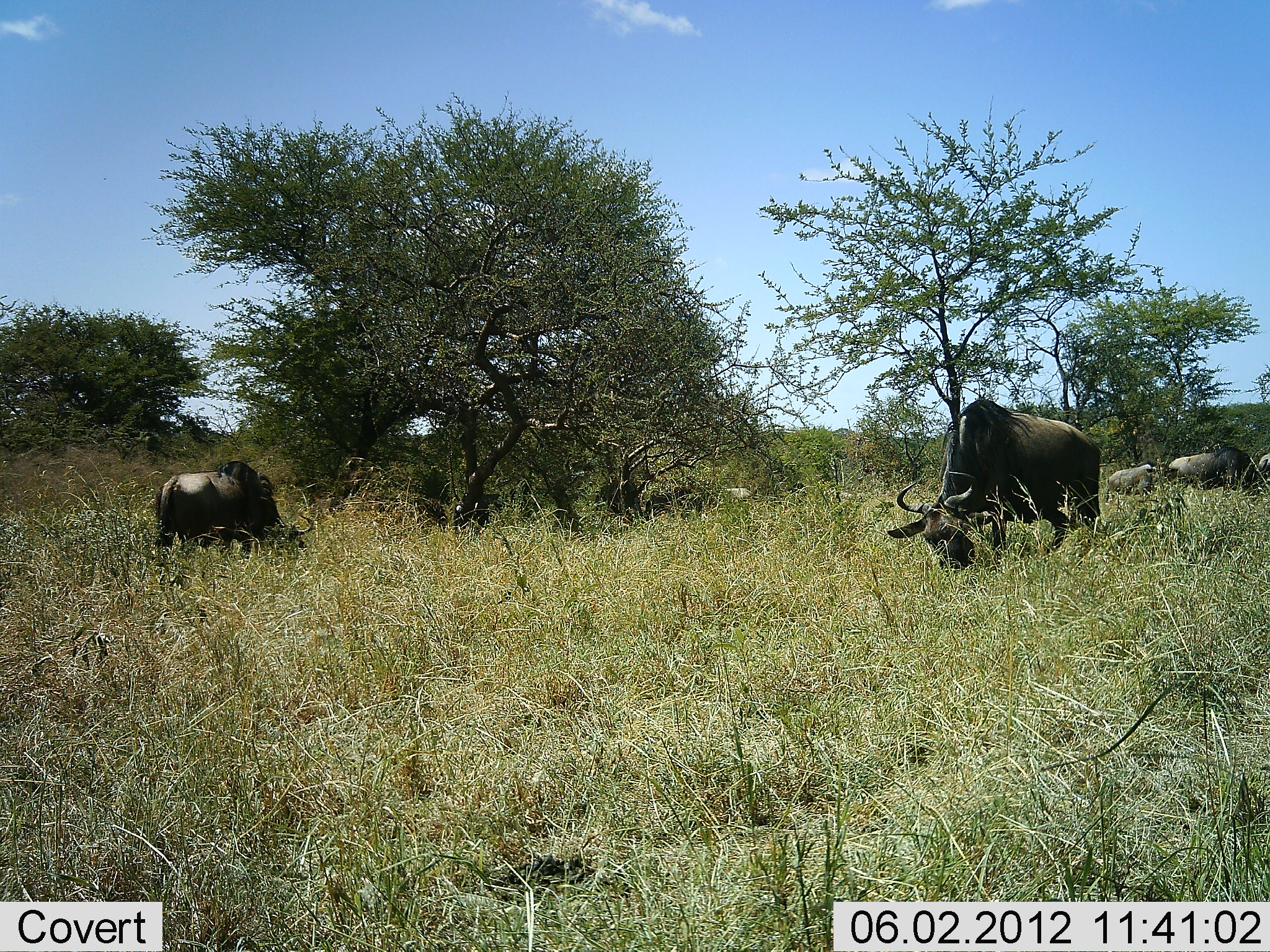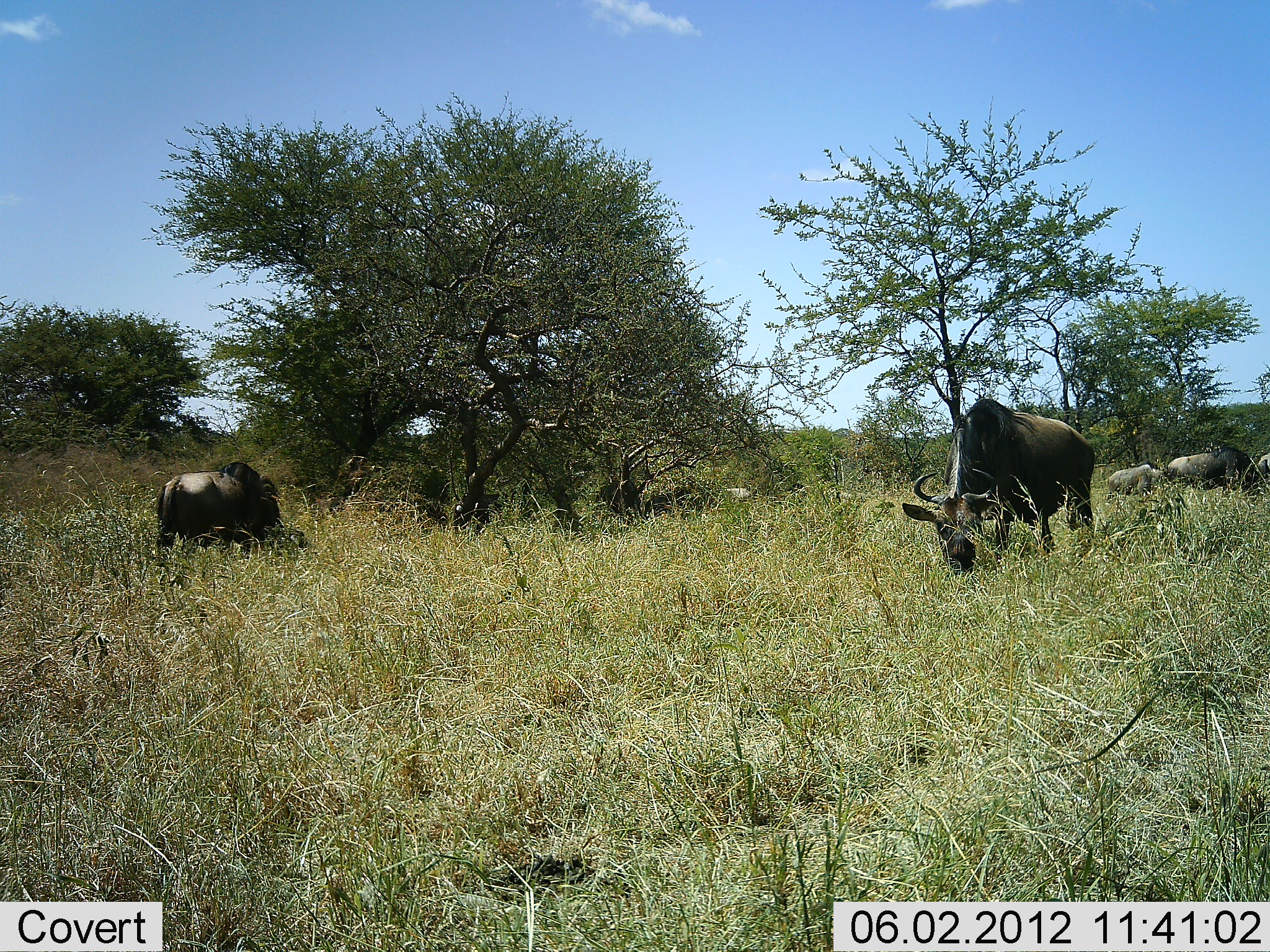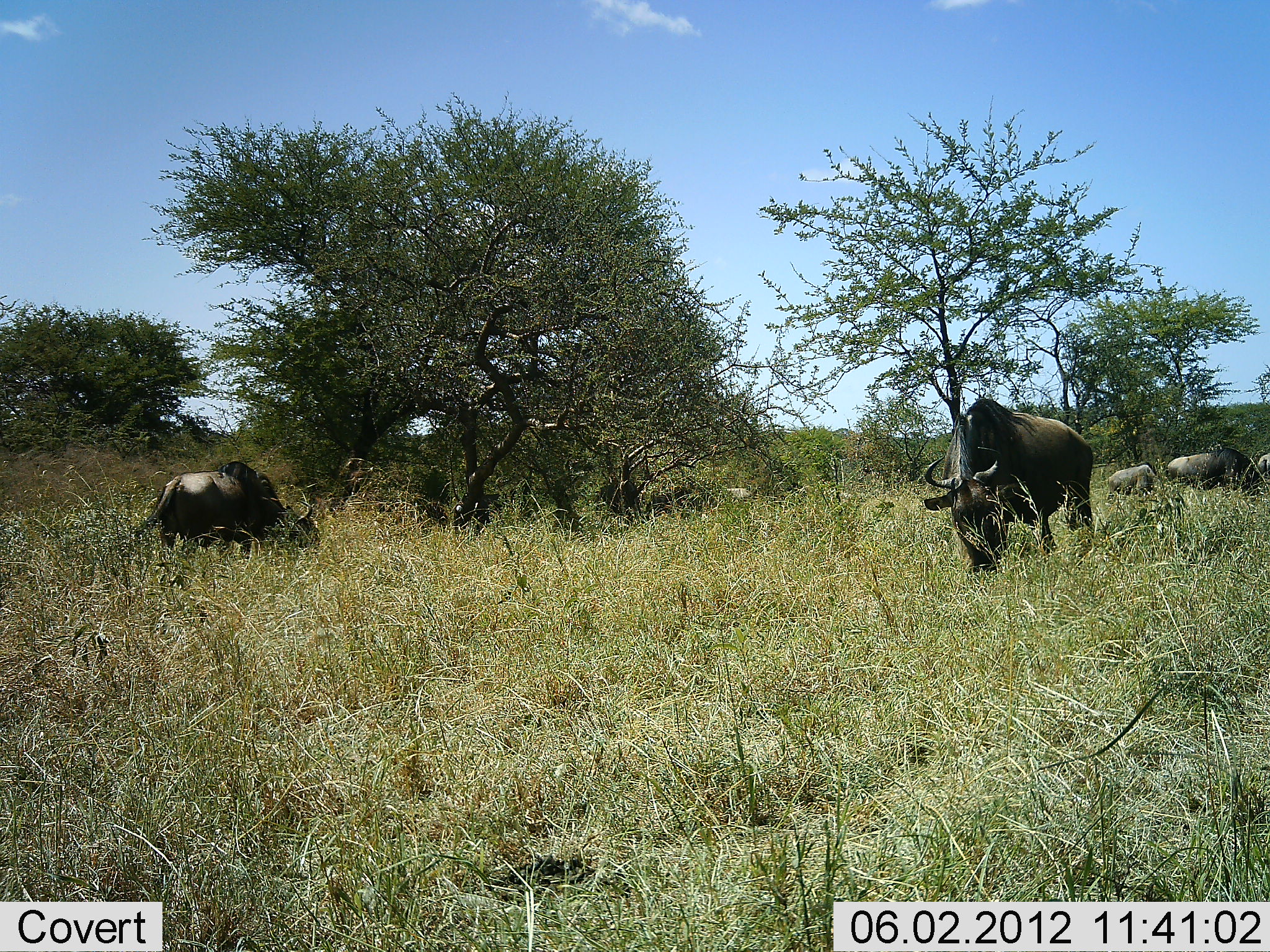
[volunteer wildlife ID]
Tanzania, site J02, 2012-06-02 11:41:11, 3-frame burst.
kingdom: Animalia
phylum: Chordata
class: Mammalia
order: Artiodactyla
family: Bovidae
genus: Connochaetes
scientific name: Connochaetes taurinus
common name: blue wildebeest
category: wildebeest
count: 5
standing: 10%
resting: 0%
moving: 0%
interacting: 0%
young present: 20%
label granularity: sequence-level